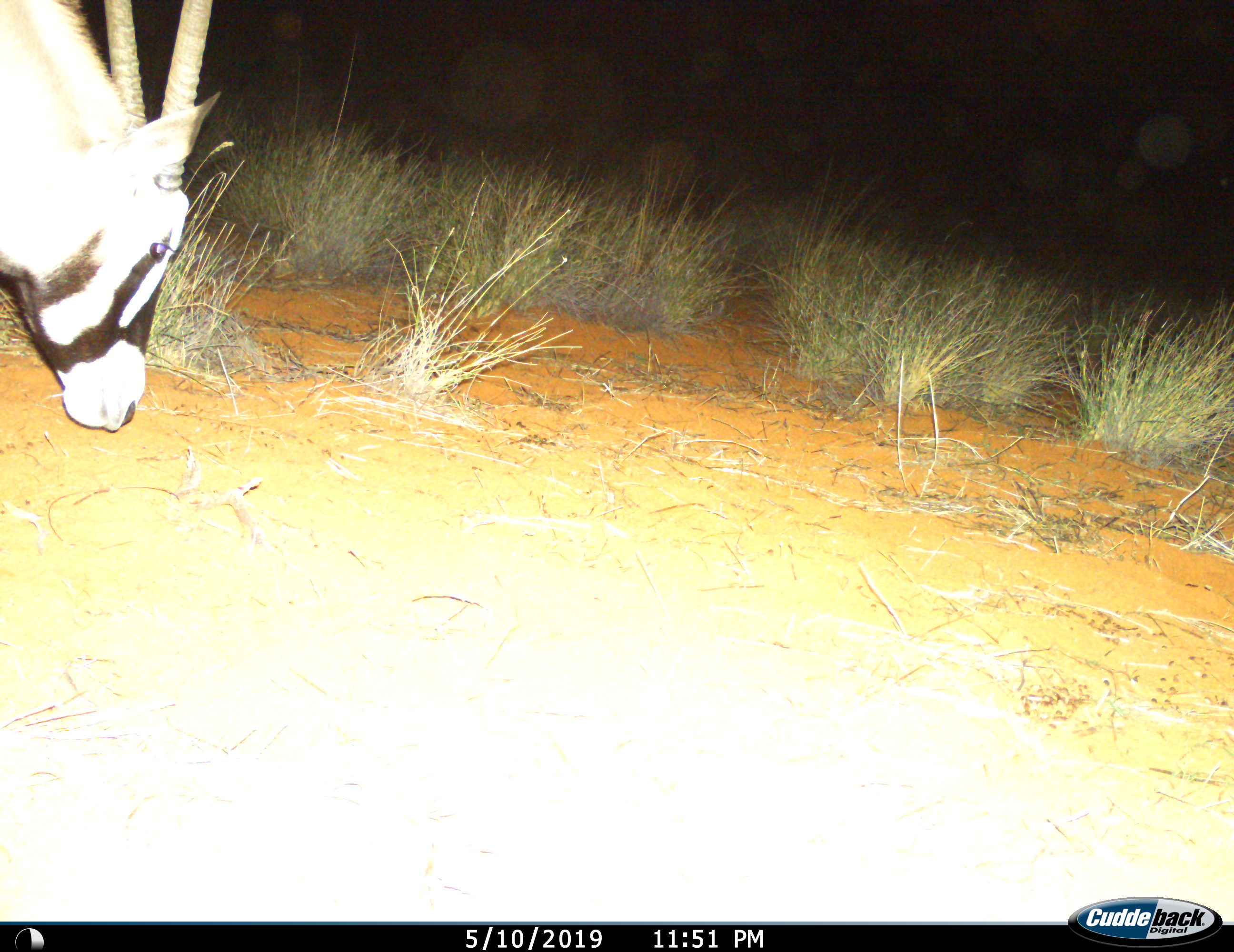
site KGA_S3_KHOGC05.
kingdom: Animalia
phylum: Chordata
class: Mammalia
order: Artiodactyla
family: Bovidae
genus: Oryx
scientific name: Oryx gazella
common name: gemsbok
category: oryx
Oryx (gemsbok) (Oryx gazella), count 1. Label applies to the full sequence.